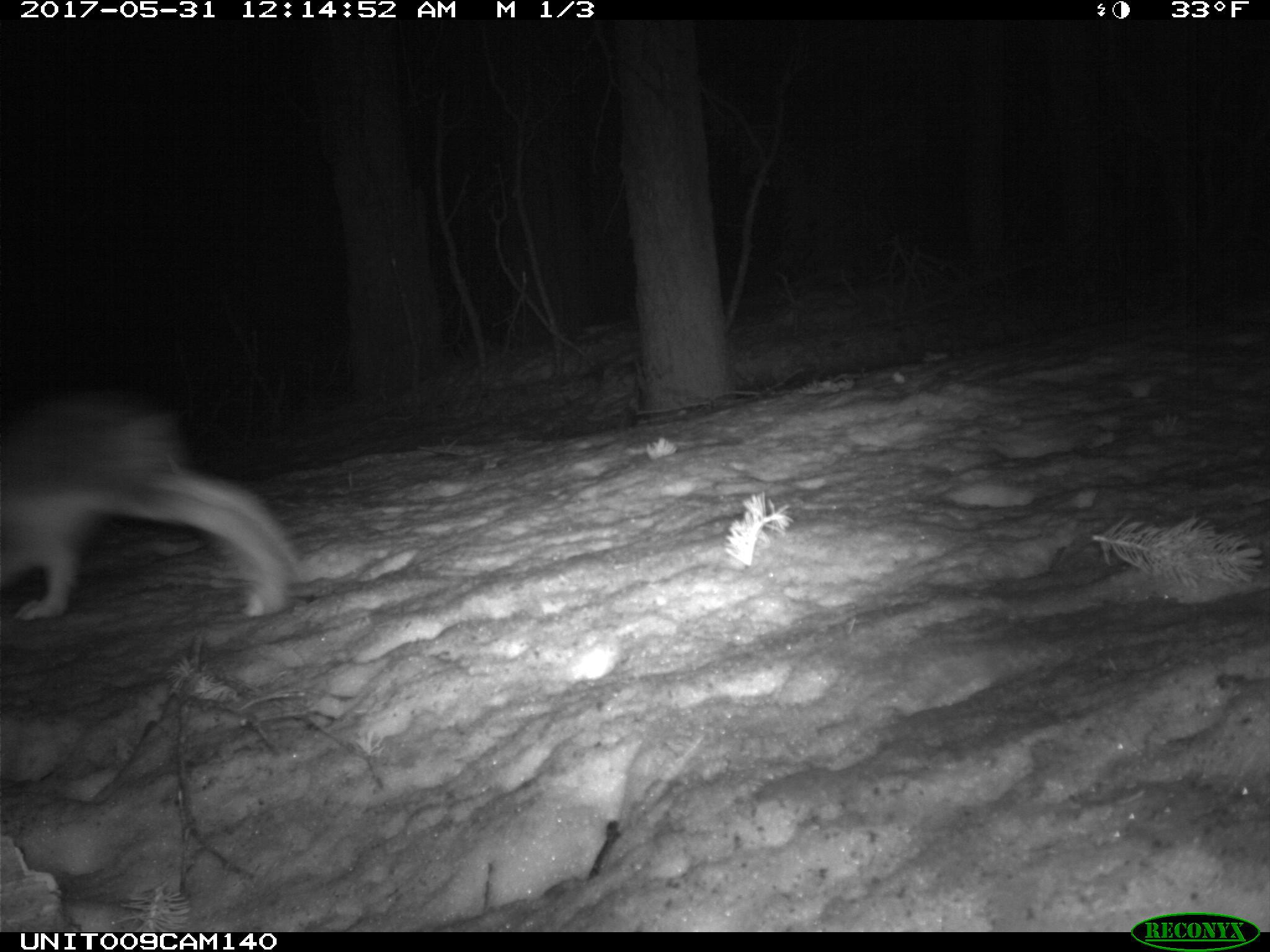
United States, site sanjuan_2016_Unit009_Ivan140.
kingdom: Animalia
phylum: Chordata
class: Mammalia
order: Lagomorpha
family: Leporidae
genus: Lepus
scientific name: Lepus americanus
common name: snowshoe hare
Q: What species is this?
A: Lepus americanus (snowshoe hare).